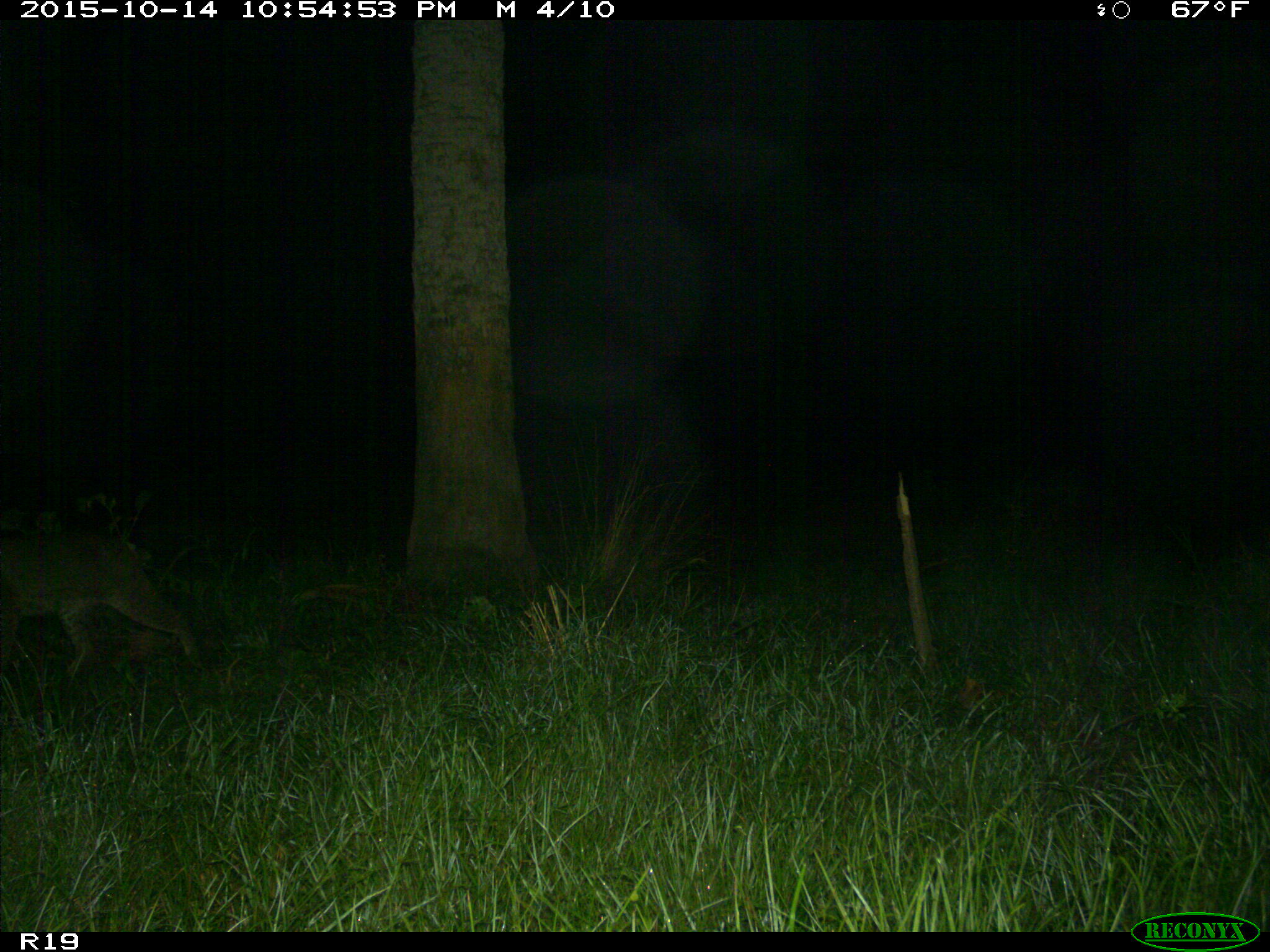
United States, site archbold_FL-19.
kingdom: Animalia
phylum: Chordata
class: Mammalia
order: Carnivora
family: Felidae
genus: Lynx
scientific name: Lynx rufus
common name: bobcat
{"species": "Lynx rufus (bobcat)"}